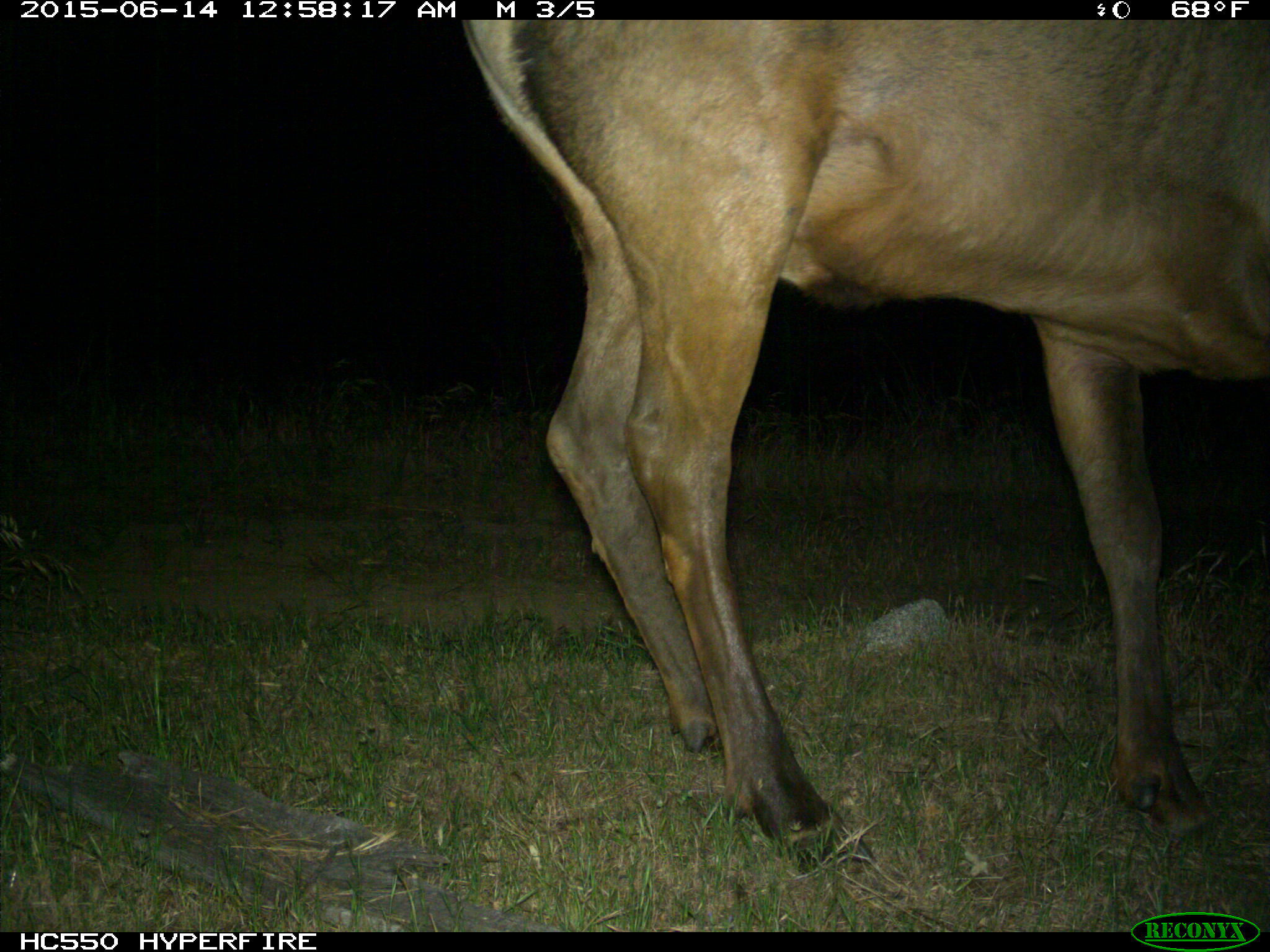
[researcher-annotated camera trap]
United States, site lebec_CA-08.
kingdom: Animalia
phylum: Chordata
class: Mammalia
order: Artiodactyla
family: Cervidae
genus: Cervus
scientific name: Cervus canadensis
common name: elk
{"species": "Cervus canadensis (elk)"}